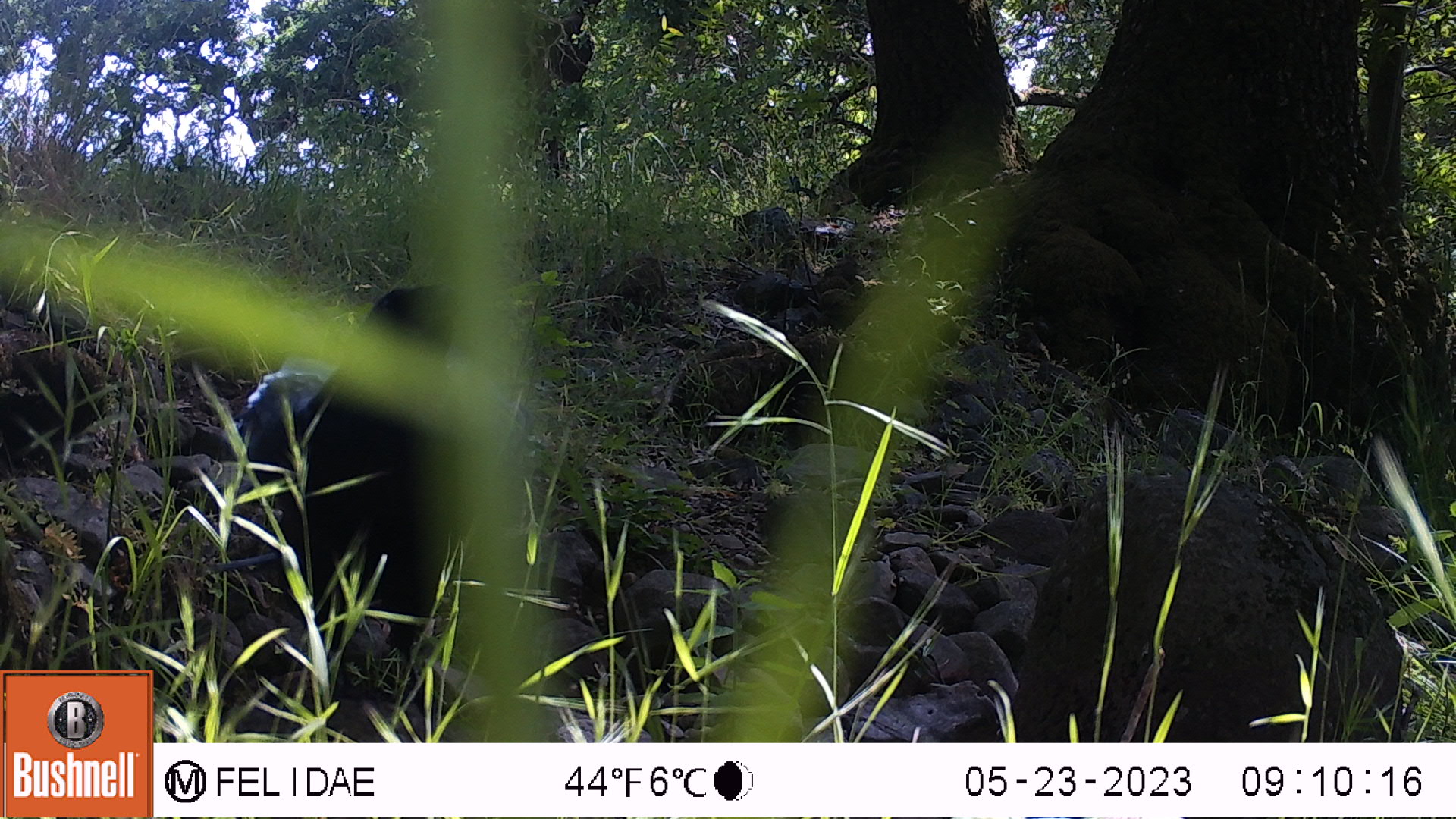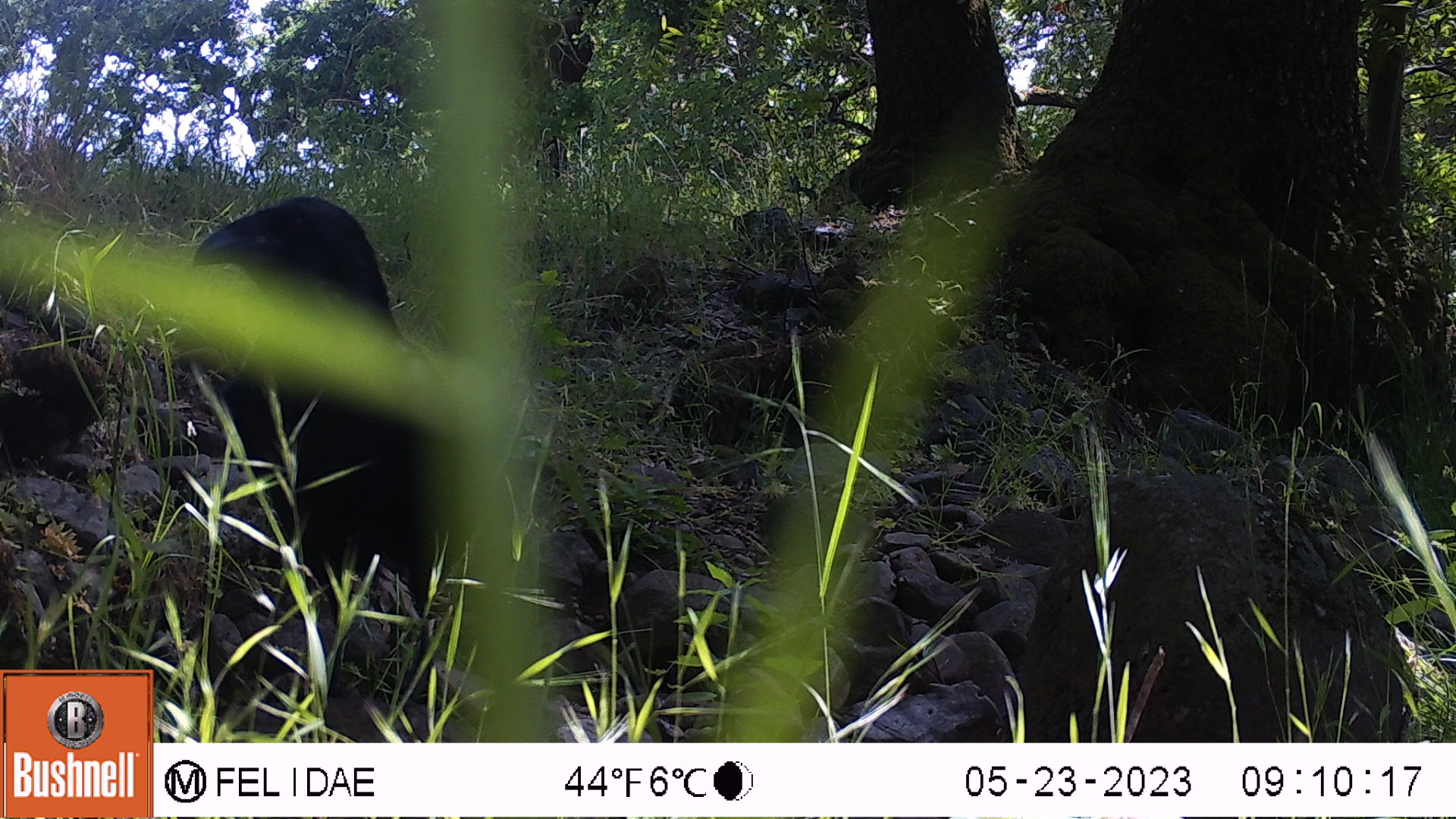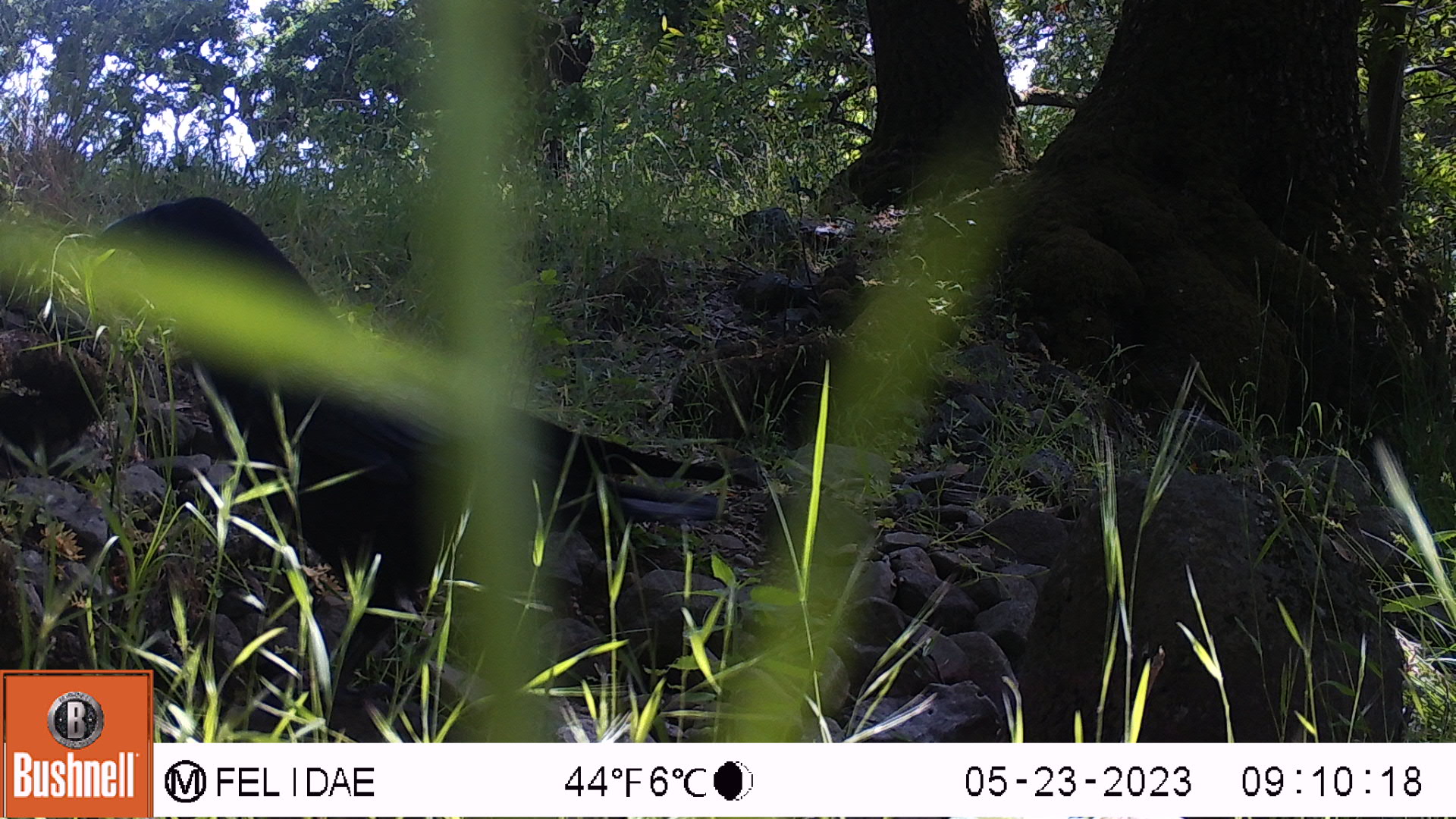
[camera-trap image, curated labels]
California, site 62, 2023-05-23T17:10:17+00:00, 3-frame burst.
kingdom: Animalia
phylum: Chordata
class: Aves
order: Passeriformes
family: Corvidae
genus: Corvus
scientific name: Corvus corax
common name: common raven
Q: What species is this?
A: Common raven (Corvus corax).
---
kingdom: Animalia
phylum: Chordata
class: Aves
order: Passeriformes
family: Corvidae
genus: Corvus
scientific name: Corvus brachyrhynchos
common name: american crow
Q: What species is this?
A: American crow (Corvus brachyrhynchos).